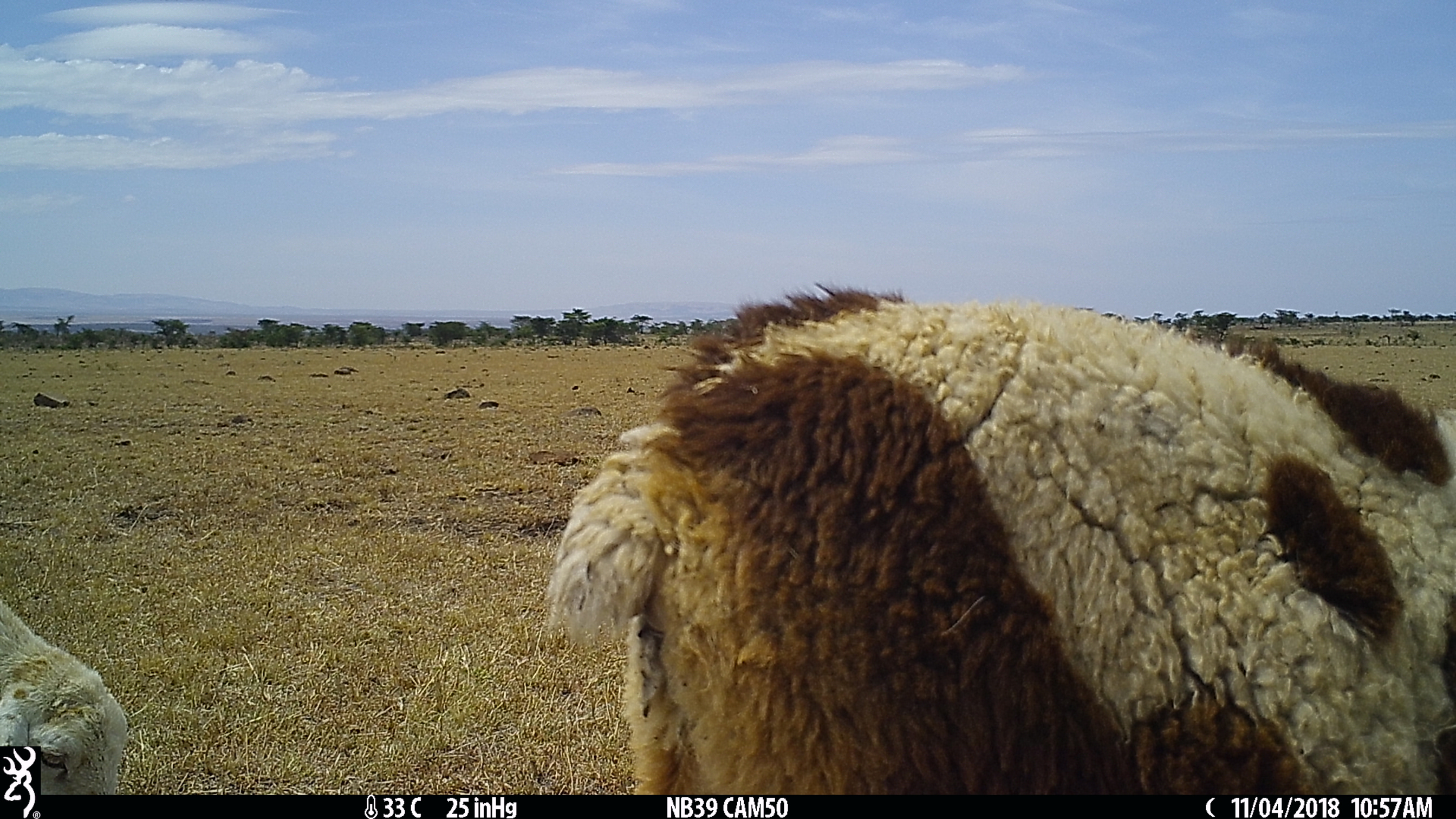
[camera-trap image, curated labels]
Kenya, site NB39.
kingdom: Animalia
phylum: Chordata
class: Mammalia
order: Artiodactyla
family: Bovidae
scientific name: Bovidae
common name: sheep or goat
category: shoat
Shoat (sheep or goat) (Bovidae).